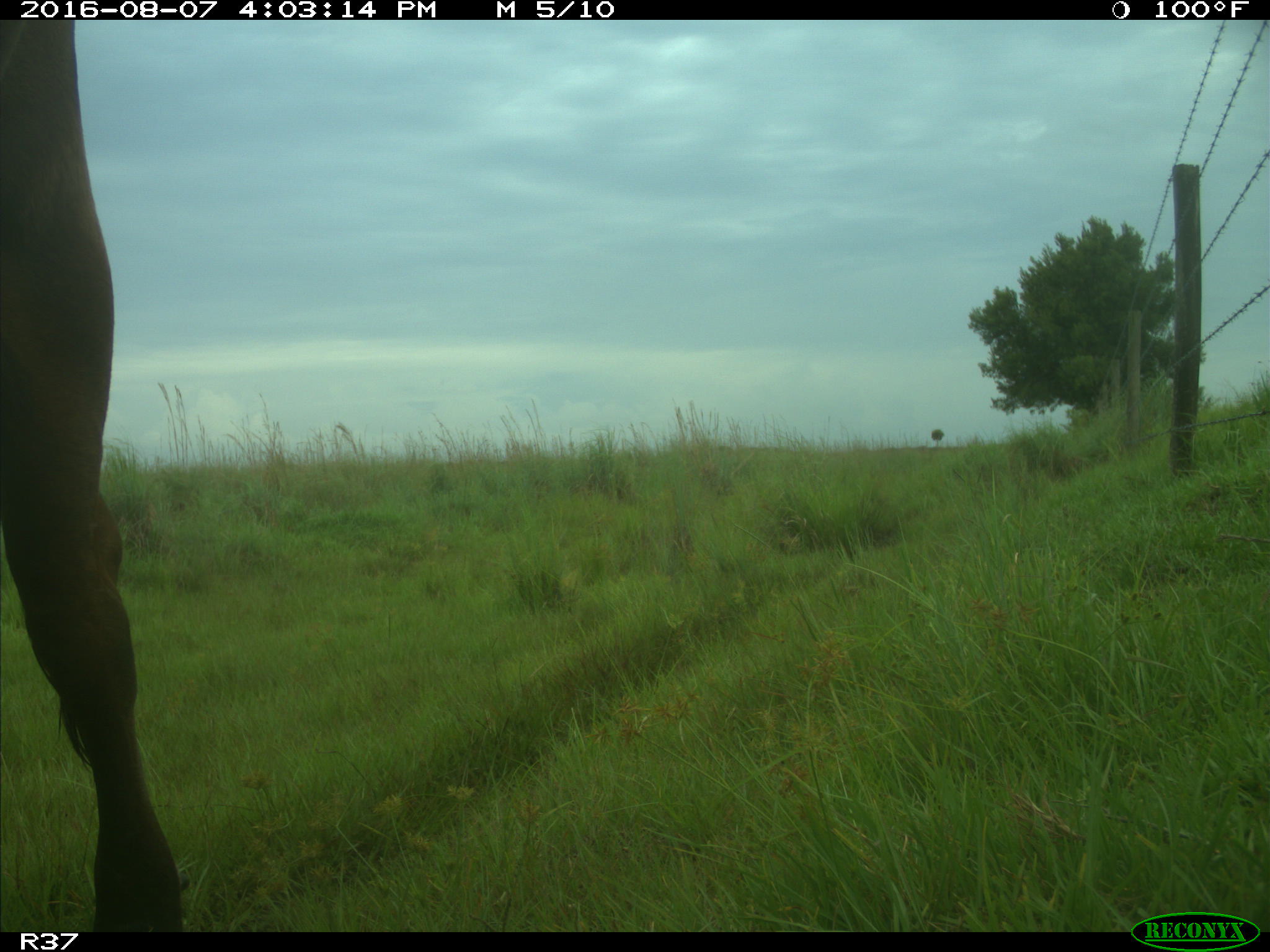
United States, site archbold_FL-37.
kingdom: Animalia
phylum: Chordata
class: Mammalia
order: Artiodactyla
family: Bovidae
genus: Bos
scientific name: Bos taurus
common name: domestic cow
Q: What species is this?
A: Bos taurus (domestic cow).